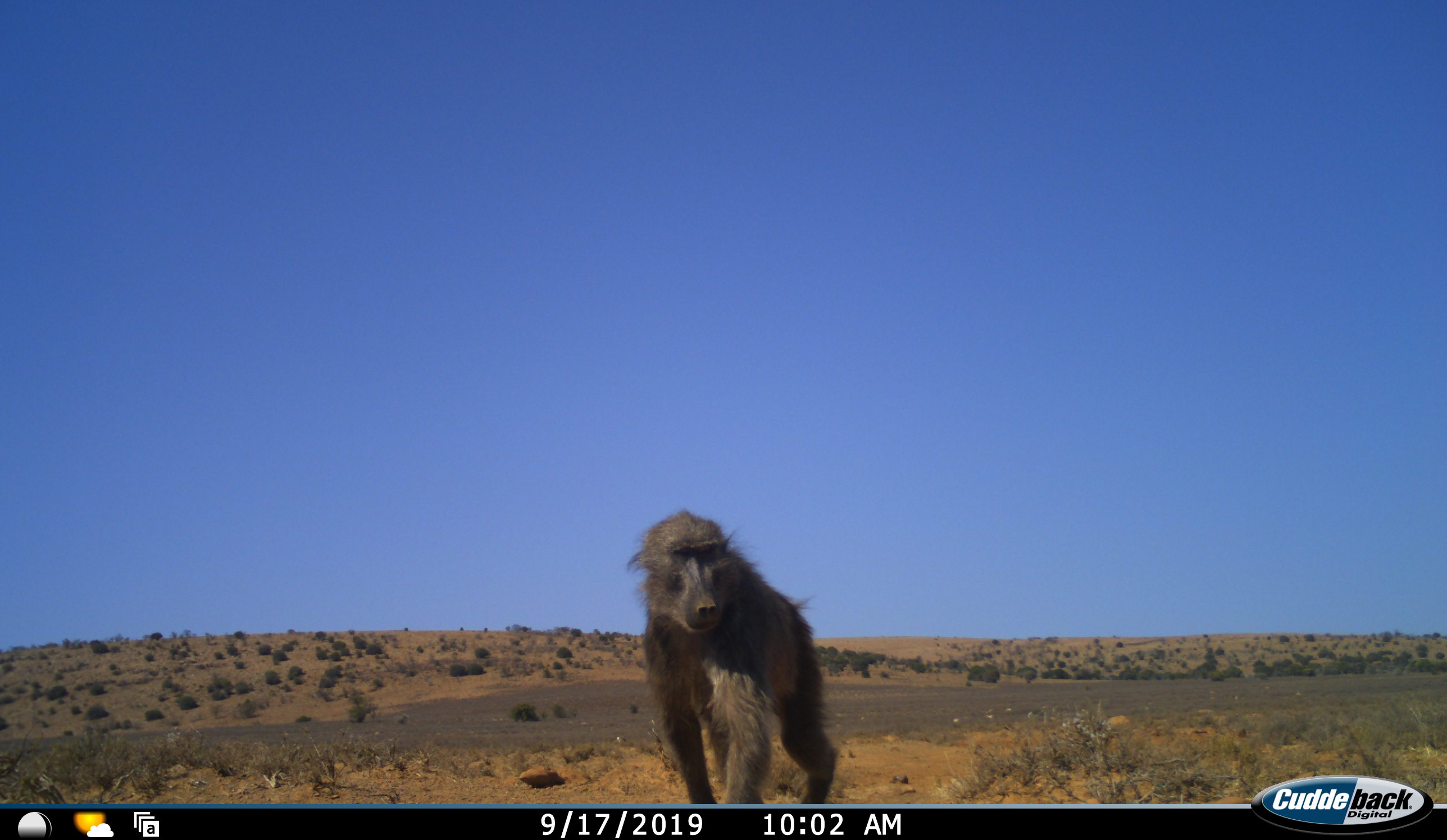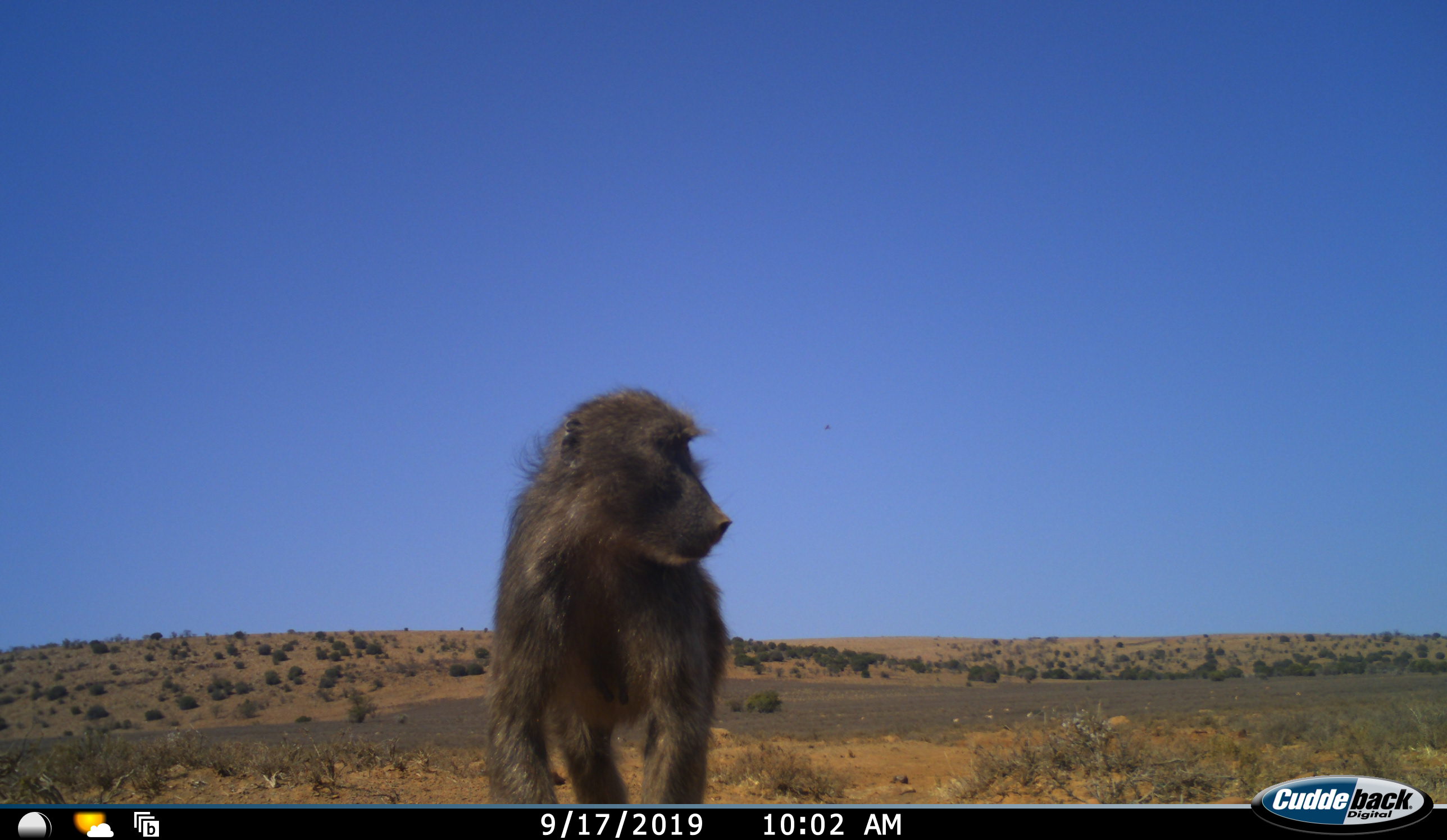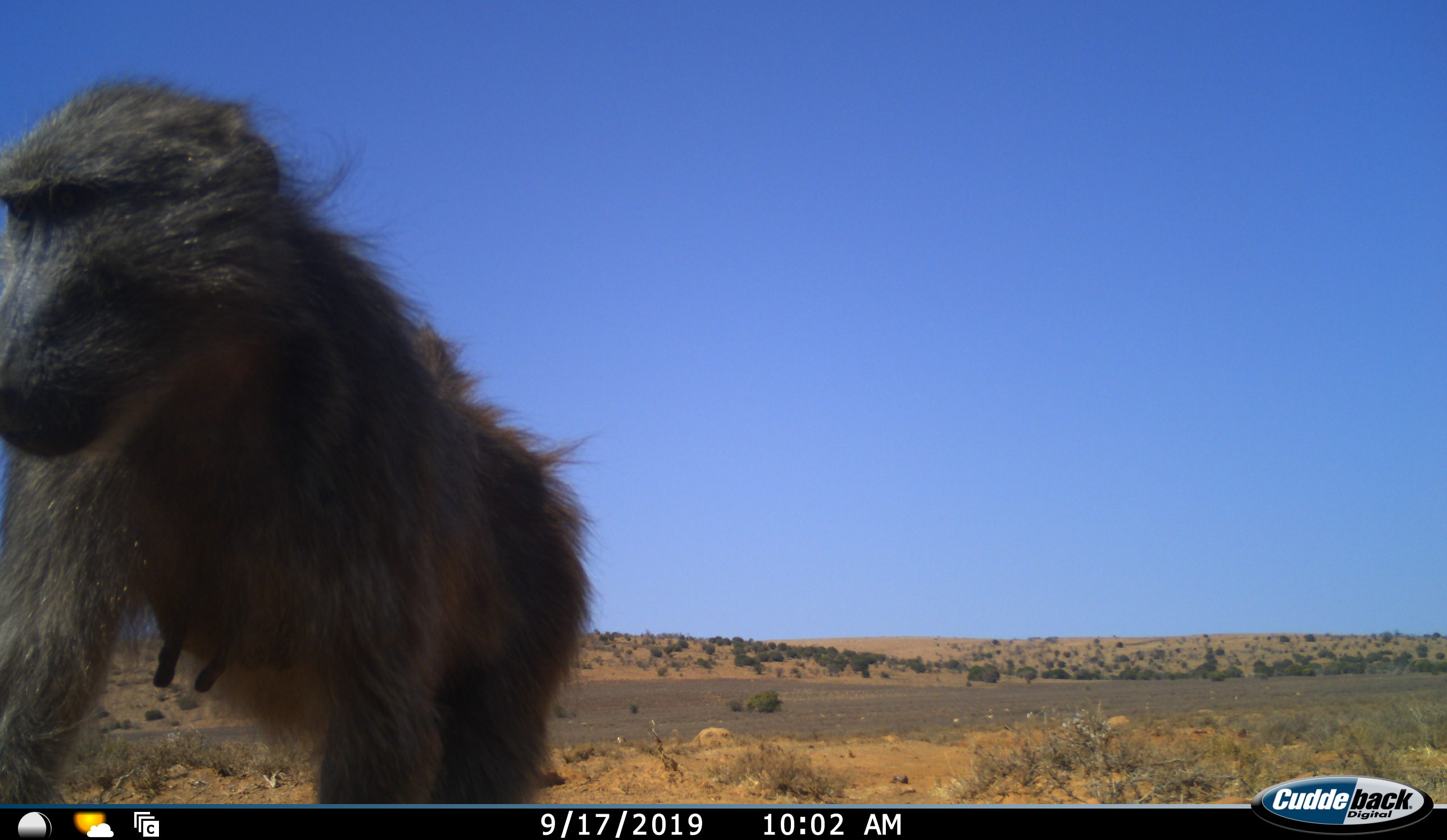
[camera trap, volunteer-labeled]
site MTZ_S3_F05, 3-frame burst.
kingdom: Animalia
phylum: Chordata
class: Mammalia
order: Primates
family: Cercopithecidae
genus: Papio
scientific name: Papio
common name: baboon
Baboon (Papio), count 1. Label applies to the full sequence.